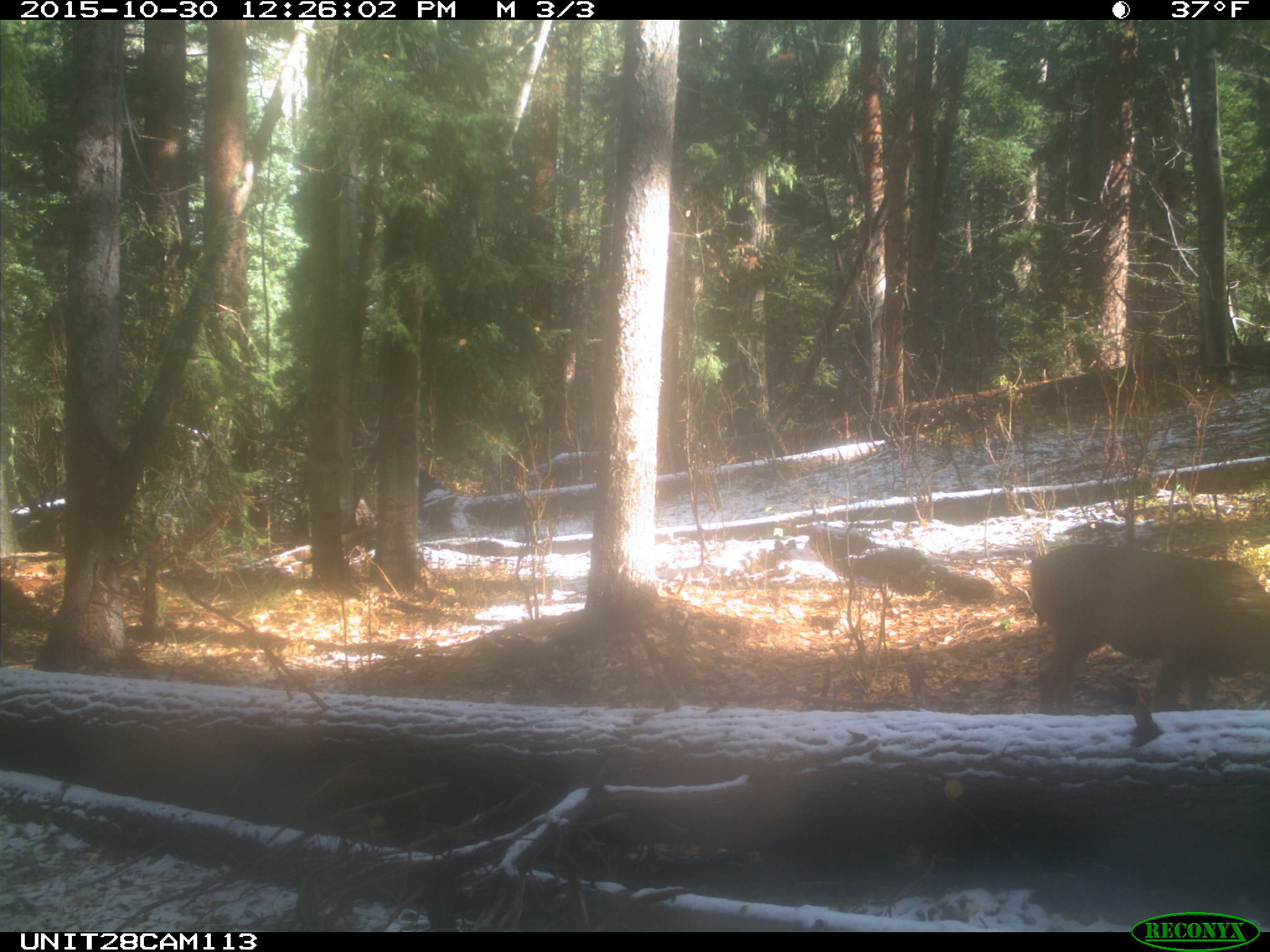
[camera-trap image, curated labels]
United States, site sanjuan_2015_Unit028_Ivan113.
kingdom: Animalia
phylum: Chordata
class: Mammalia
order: Artiodactyla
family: Cervidae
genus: Odocoileus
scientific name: Odocoileus hemionus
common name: mule deer